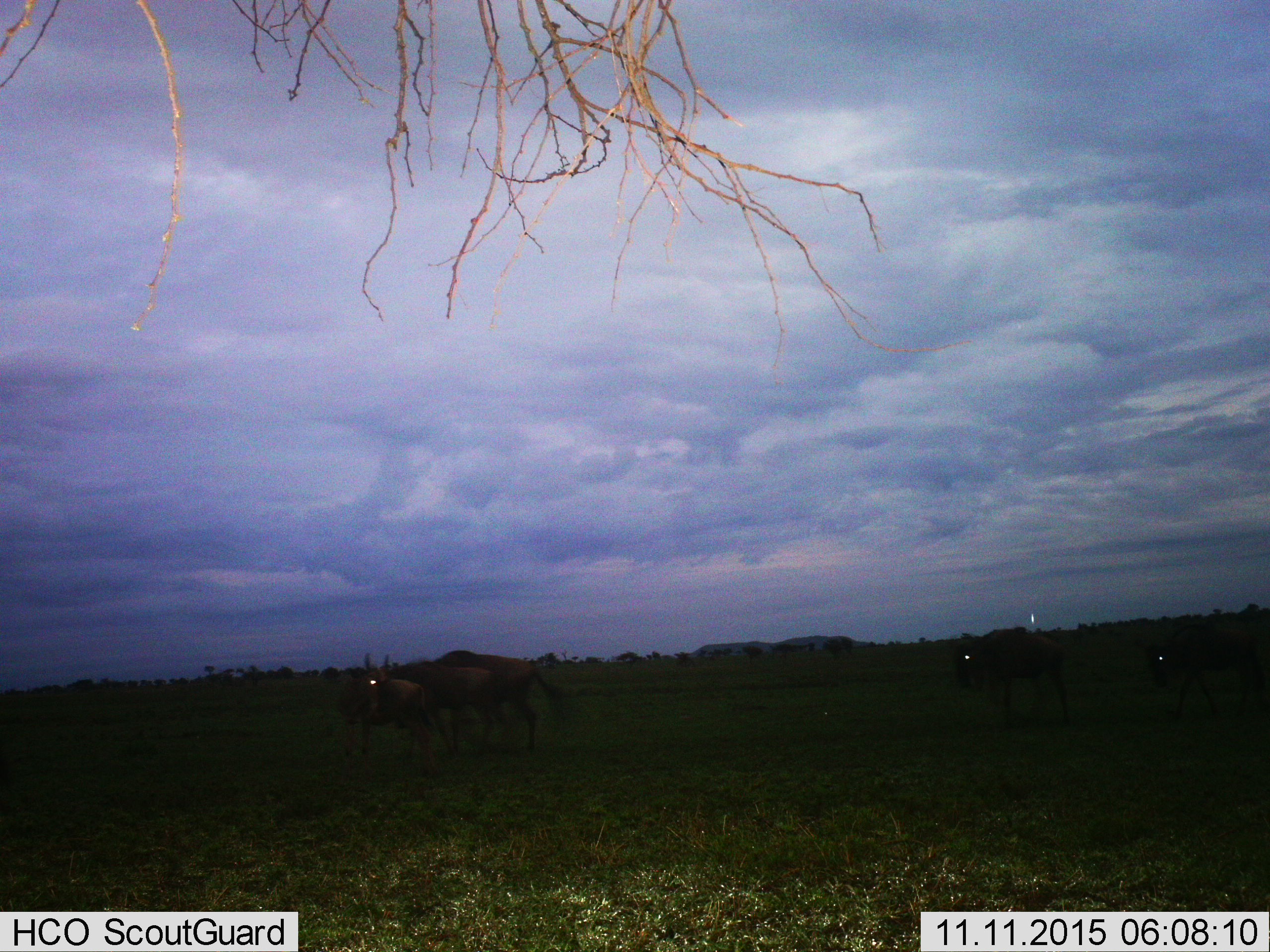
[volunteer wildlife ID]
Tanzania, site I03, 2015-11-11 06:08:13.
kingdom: Animalia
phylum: Chordata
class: Mammalia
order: Artiodactyla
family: Bovidae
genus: Connochaetes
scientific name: Connochaetes taurinus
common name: blue wildebeest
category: wildebeest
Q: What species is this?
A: Wildebeest (blue wildebeest) (Connochaetes taurinus).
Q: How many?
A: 5.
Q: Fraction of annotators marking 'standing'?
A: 25%.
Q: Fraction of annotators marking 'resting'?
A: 0%.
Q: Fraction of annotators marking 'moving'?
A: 75%.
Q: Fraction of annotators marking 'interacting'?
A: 0%.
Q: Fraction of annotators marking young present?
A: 38%.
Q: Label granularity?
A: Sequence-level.